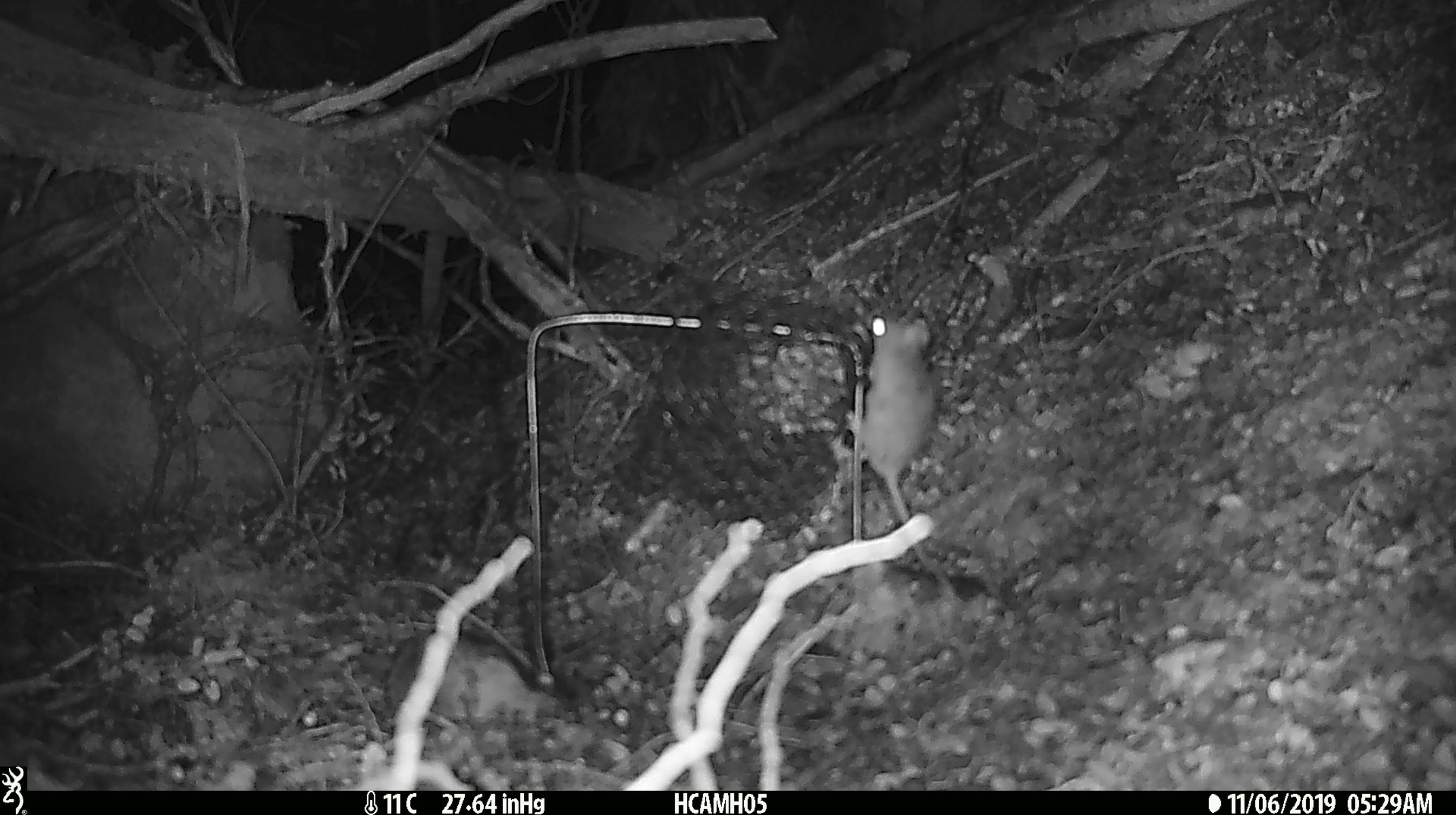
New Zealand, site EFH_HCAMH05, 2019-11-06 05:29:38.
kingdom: Animalia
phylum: Chordata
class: Mammalia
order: Rodentia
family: Muridae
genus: Mus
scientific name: Mus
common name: mouse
Mouse (Mus).